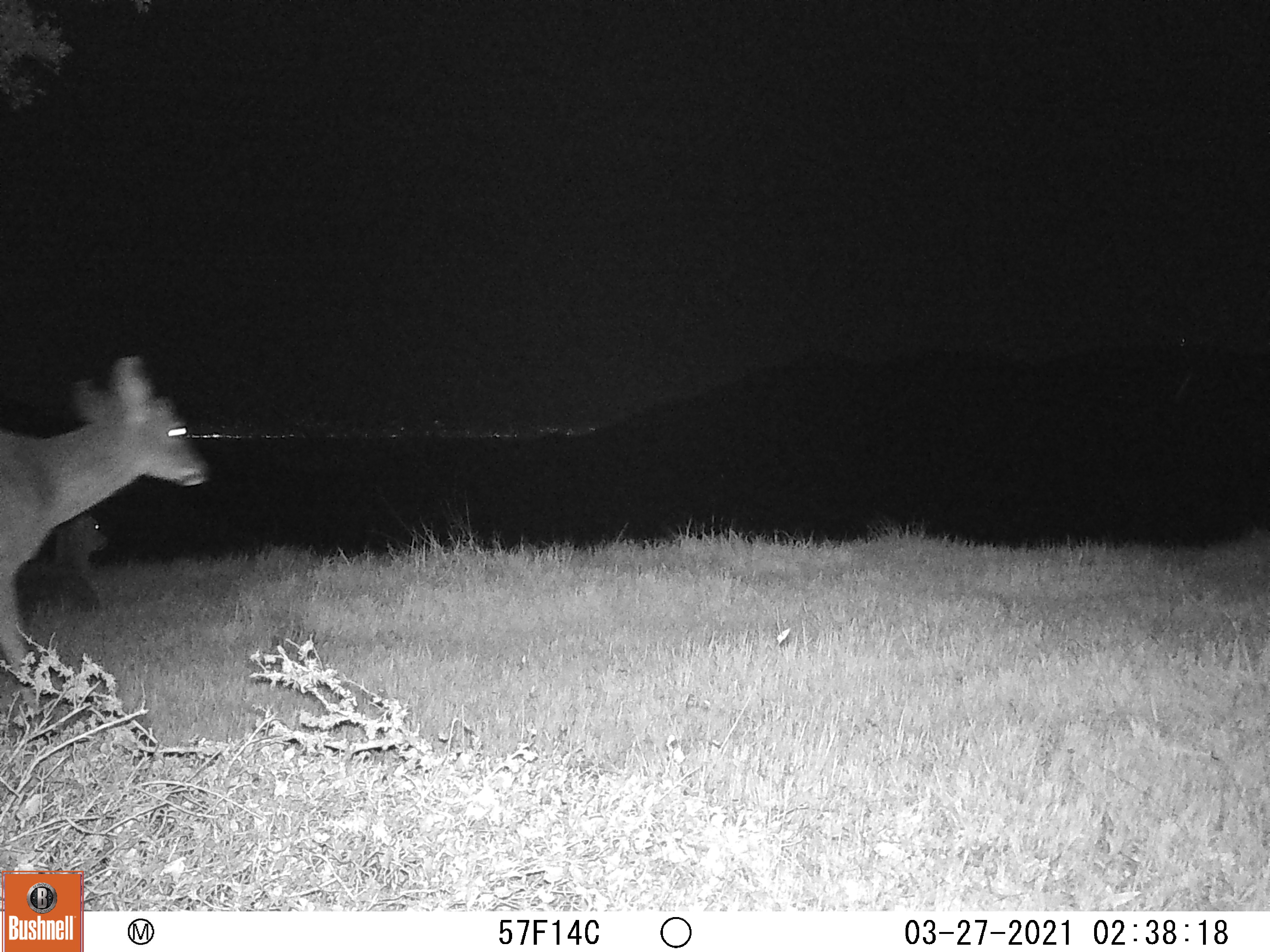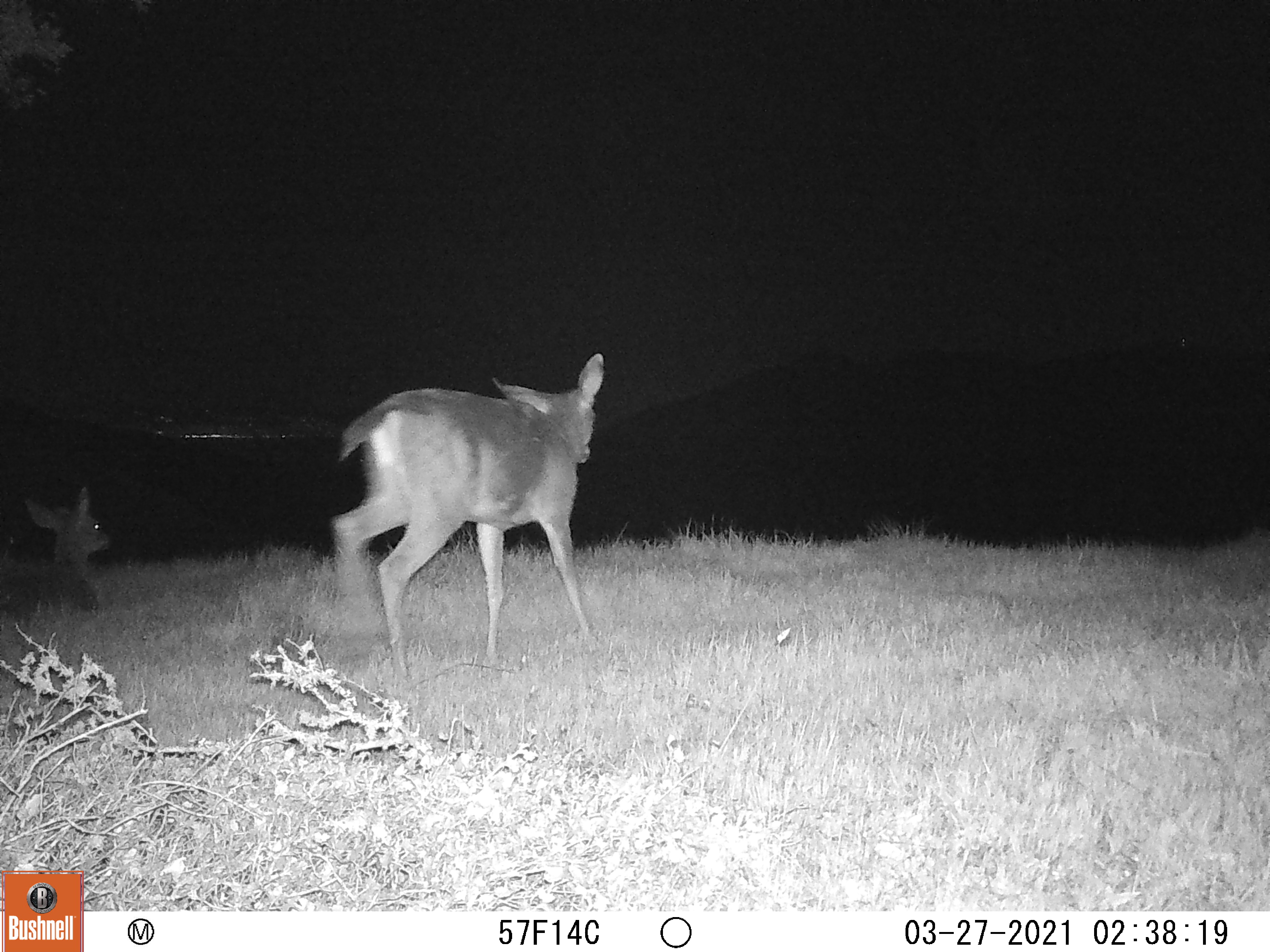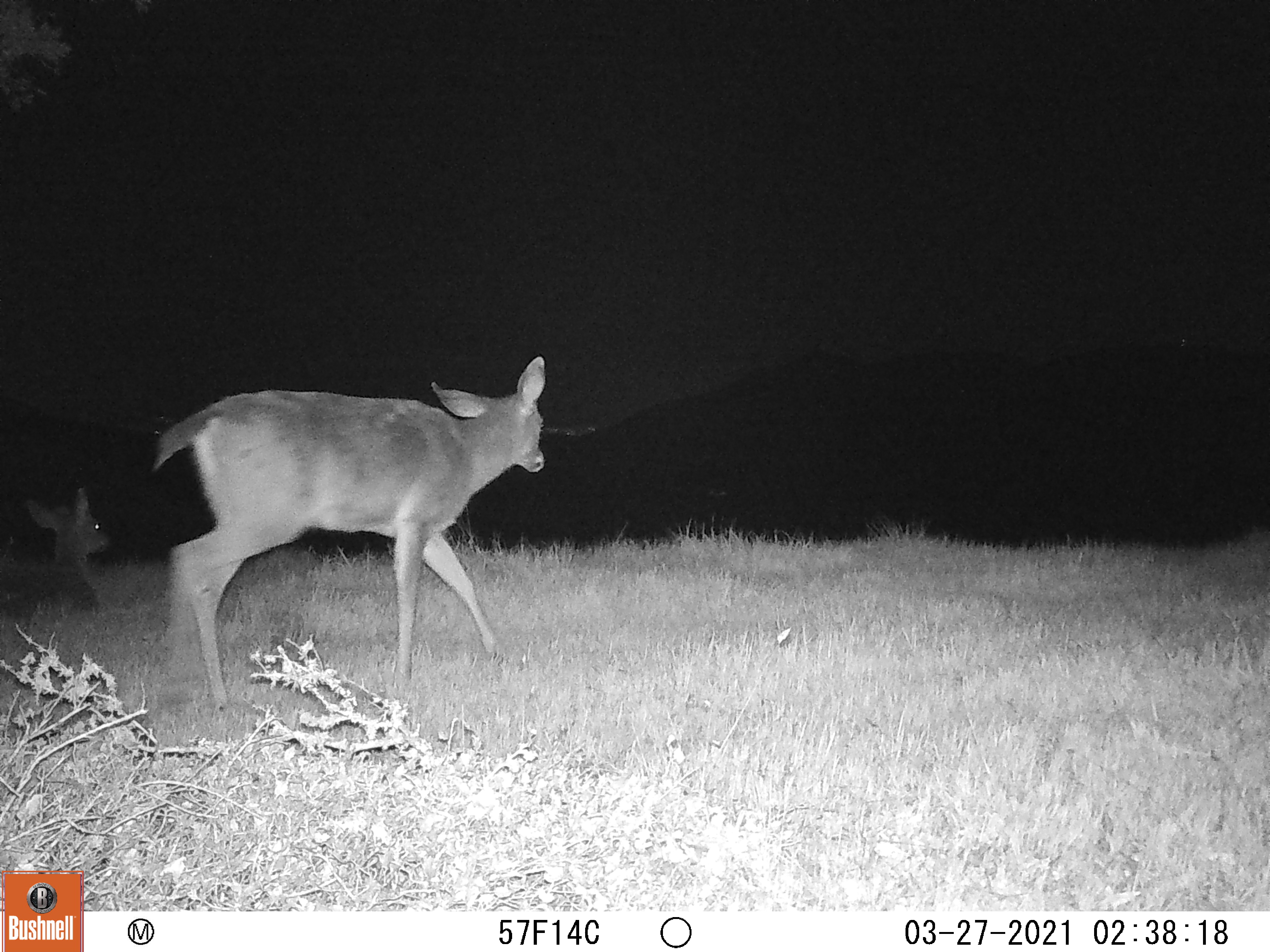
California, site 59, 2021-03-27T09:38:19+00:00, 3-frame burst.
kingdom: Animalia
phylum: Chordata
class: Mammalia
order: Artiodactyla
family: Cervidae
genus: Odocoileus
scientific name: Odocoileus hemionus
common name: mule deer